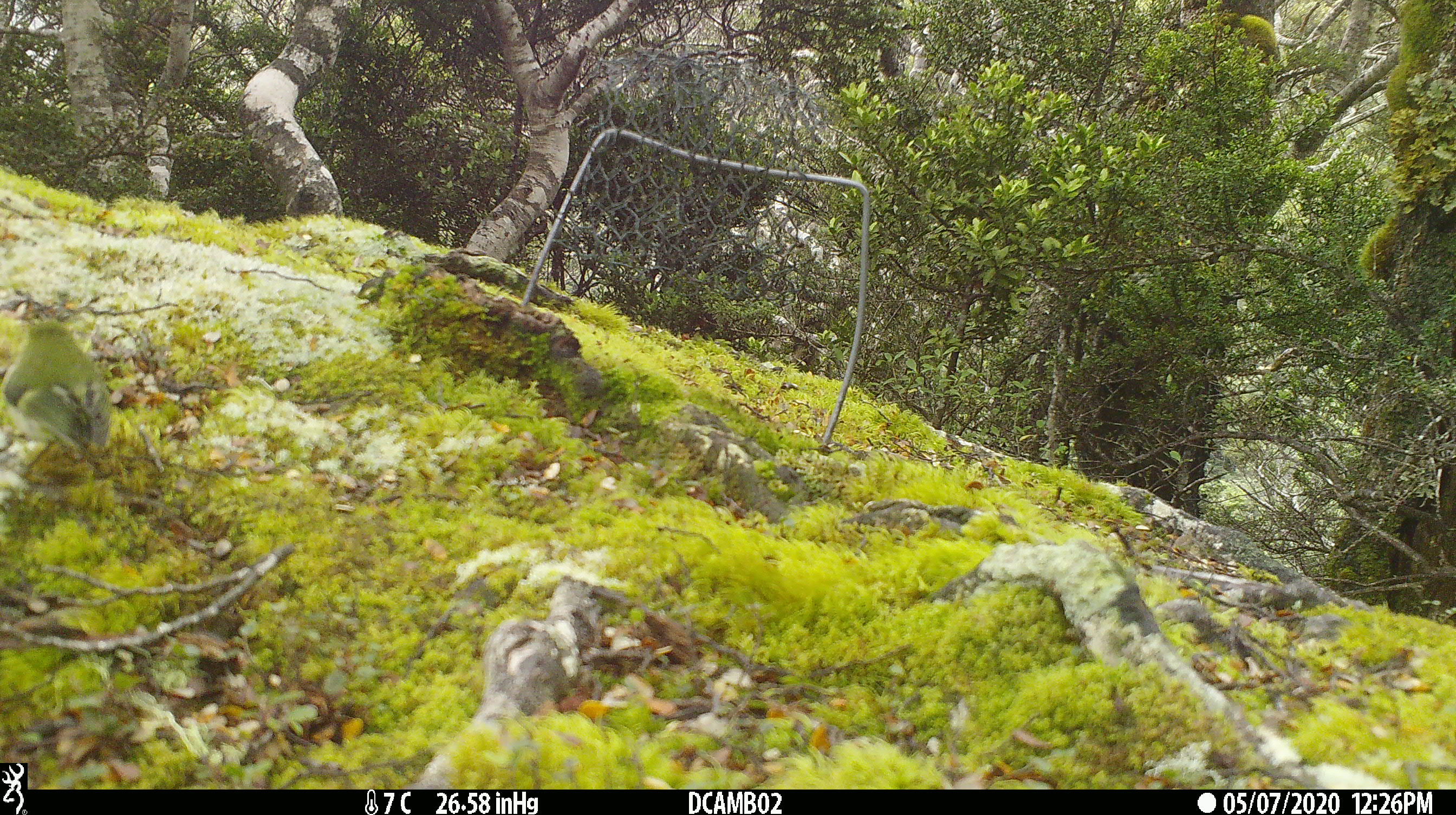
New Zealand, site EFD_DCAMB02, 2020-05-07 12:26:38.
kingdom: Animalia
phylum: Chordata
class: Aves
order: Passeriformes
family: Acanthisittidae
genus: Acanthisitta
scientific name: Acanthisitta chloris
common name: rifleman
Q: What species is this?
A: Rifleman (Acanthisitta chloris).